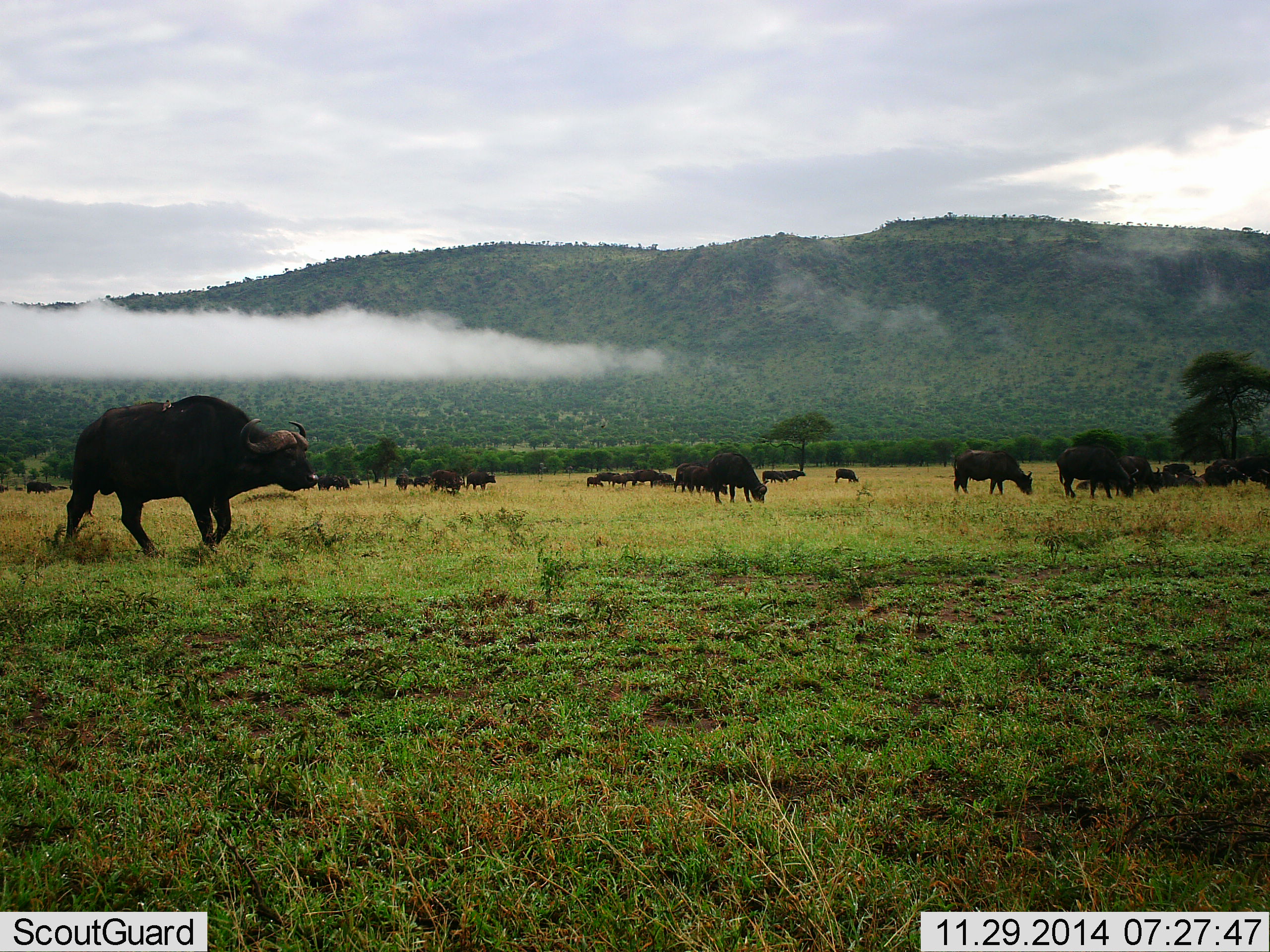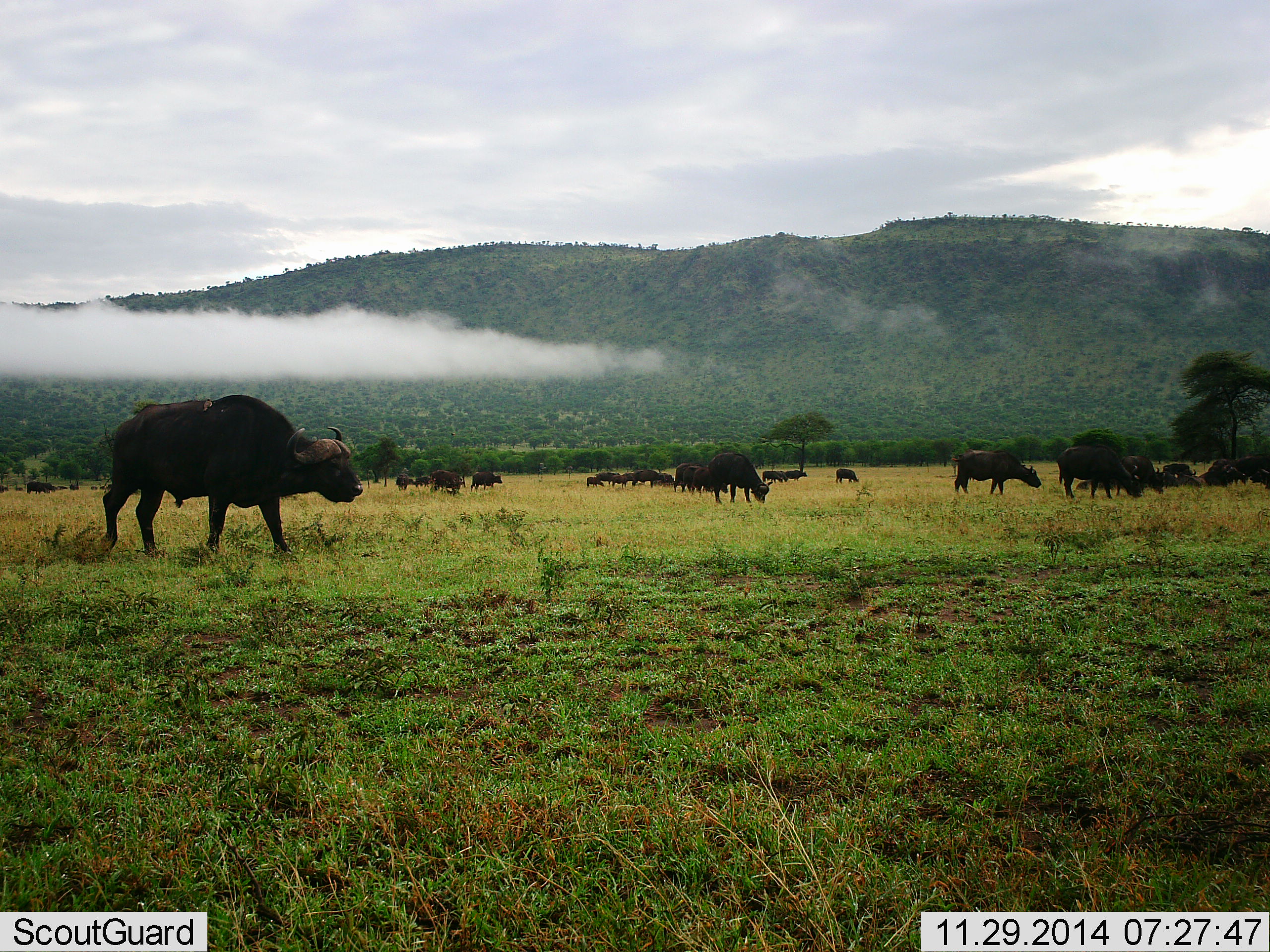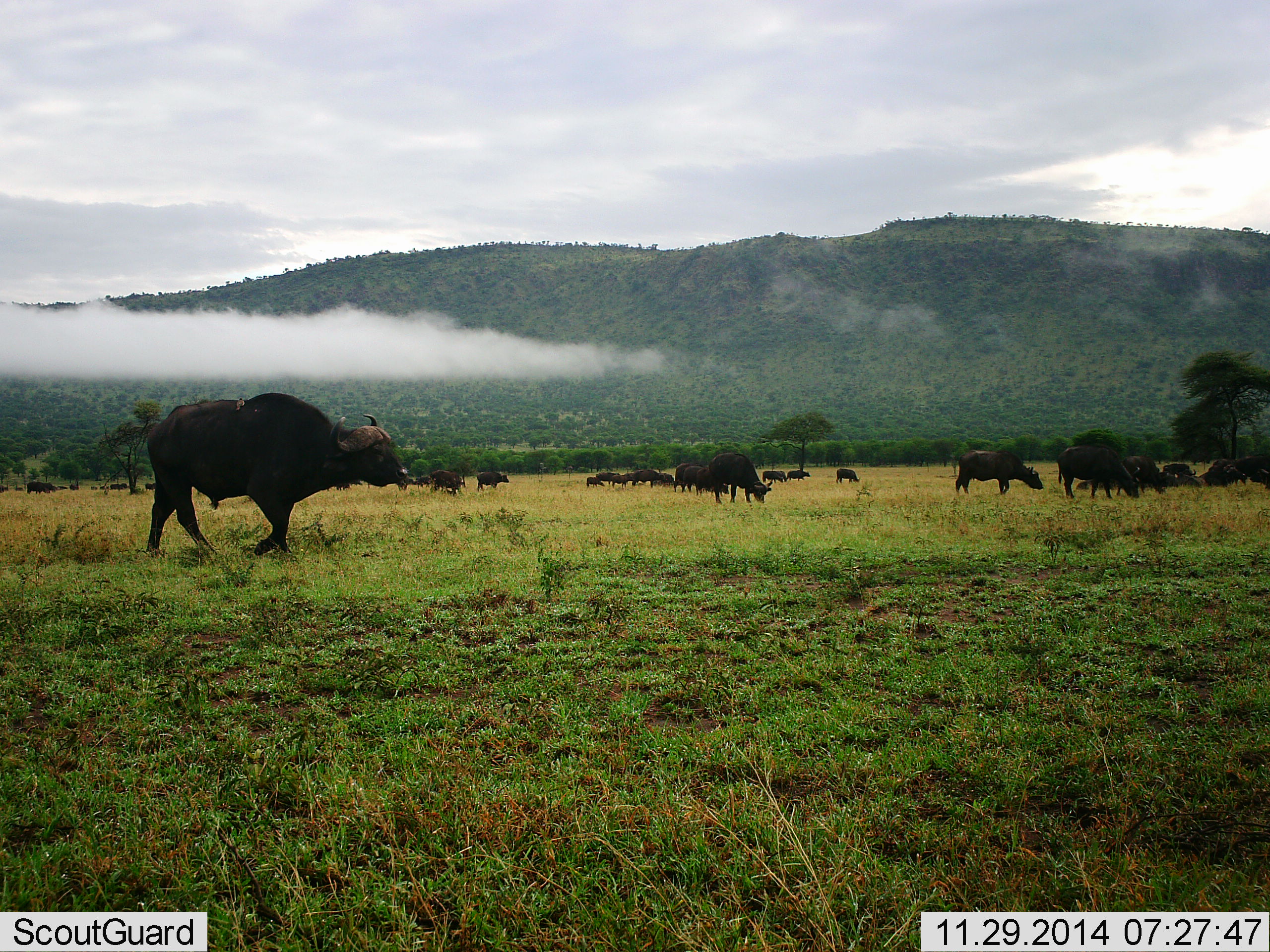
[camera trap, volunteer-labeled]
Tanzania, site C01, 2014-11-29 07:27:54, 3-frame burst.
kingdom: Animalia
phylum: Chordata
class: Mammalia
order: Artiodactyla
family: Bovidae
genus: Syncerus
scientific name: Syncerus caffer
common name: cape buffalo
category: buffalo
Buffalo (cape buffalo) (Syncerus caffer), count 11-50. Behavior (volunteer vote fractions): standing 50%, resting 0%, moving 80%, interacting 10%. Young present (vote fraction): 10%. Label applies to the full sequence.